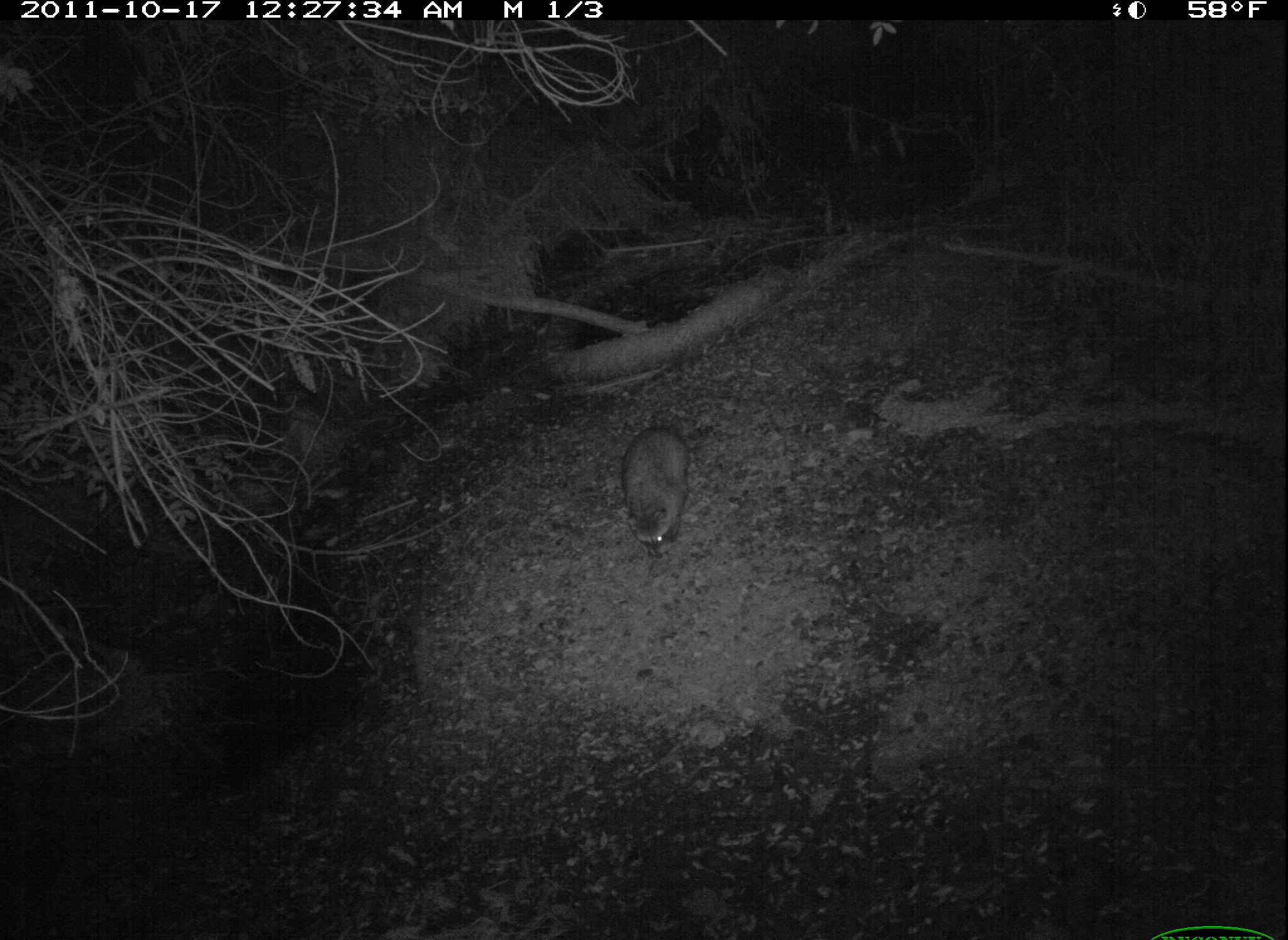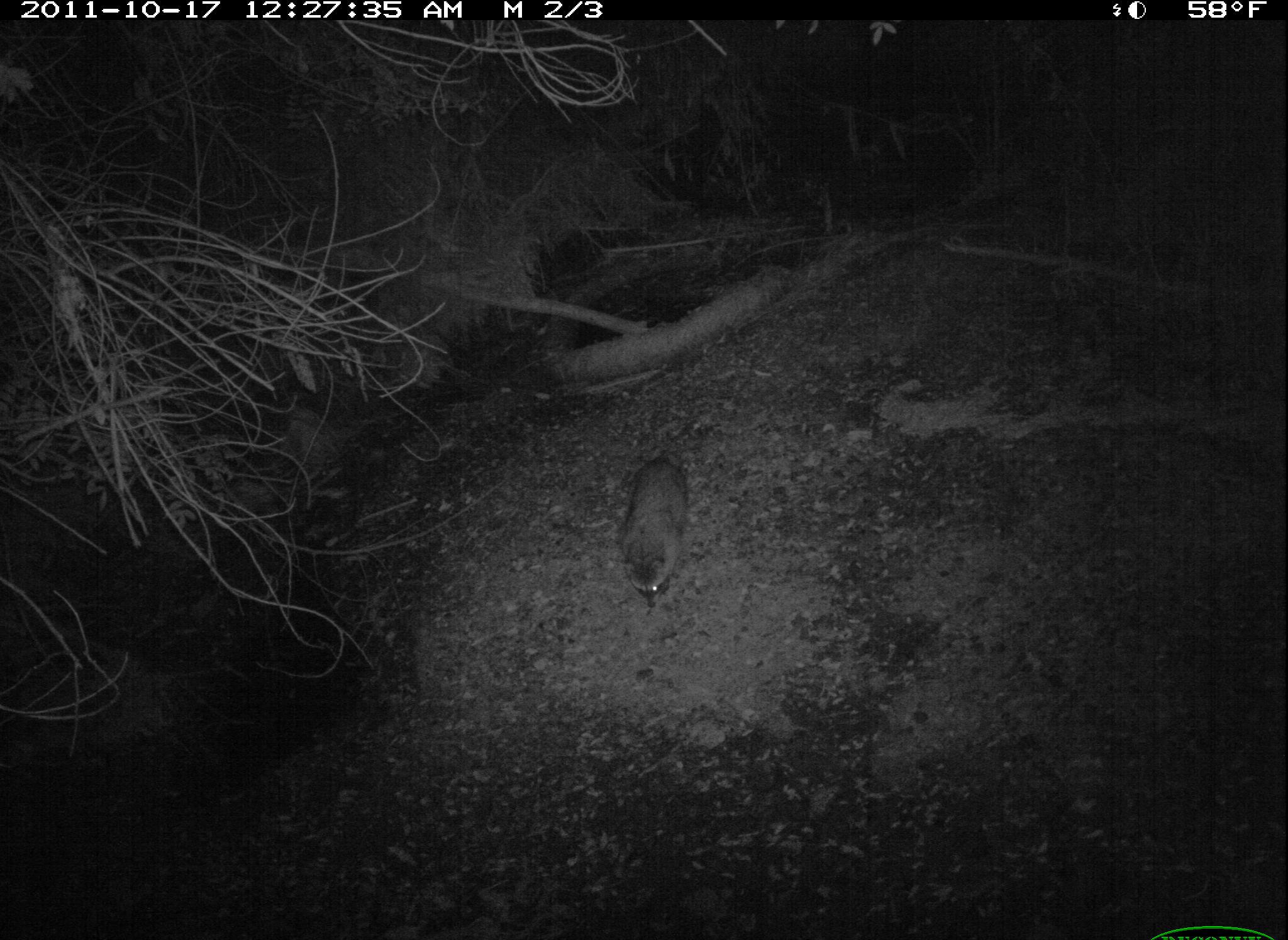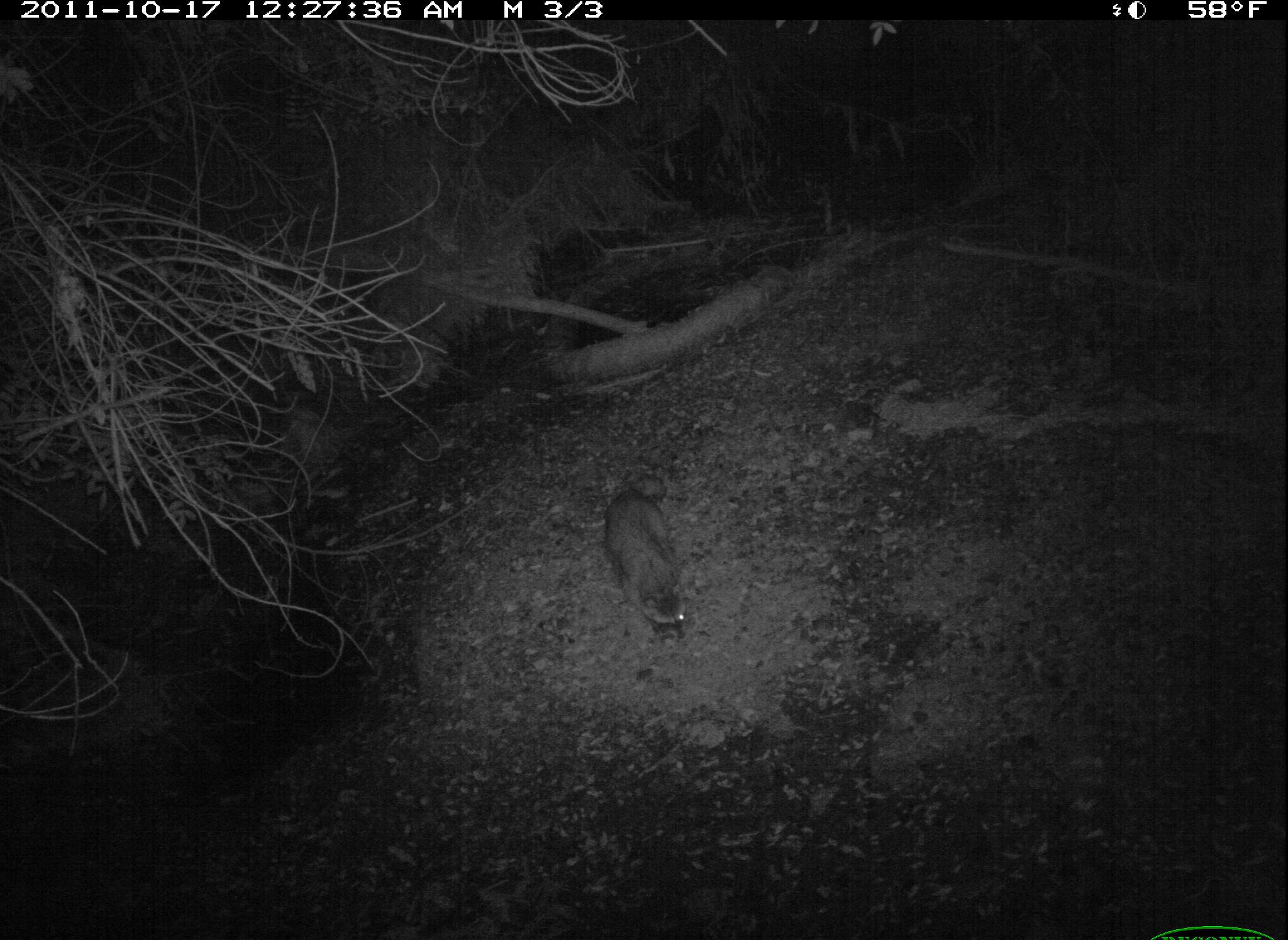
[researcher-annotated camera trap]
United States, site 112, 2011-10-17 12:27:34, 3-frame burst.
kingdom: Animalia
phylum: Chordata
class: Mammalia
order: Carnivora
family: Procyonidae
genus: Procyon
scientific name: Procyon lotor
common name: raccoon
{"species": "raccoon (Procyon lotor)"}